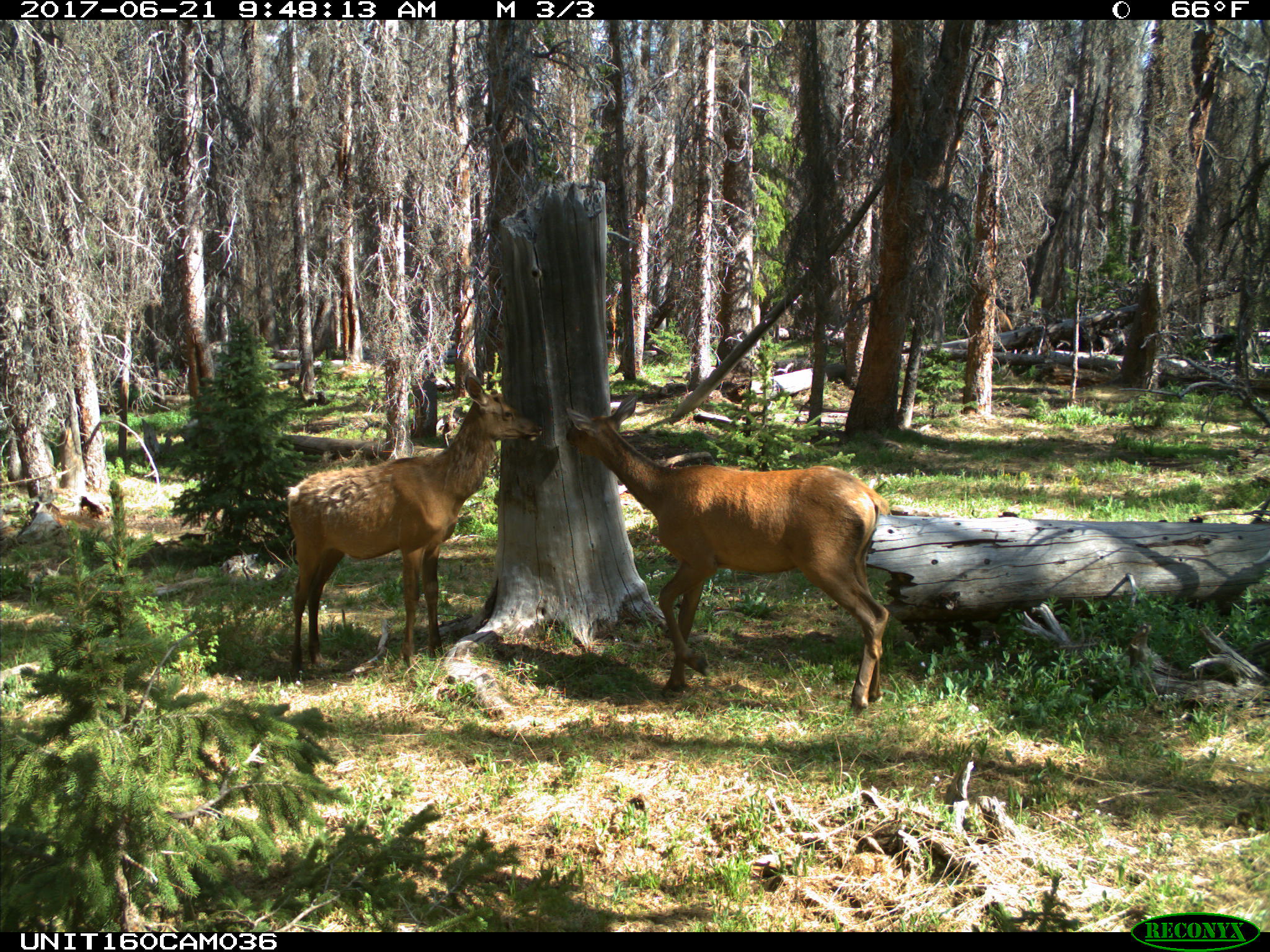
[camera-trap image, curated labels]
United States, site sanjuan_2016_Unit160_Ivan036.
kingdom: Animalia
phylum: Chordata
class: Mammalia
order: Artiodactyla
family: Cervidae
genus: Cervus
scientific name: Cervus elaphus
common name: red deer